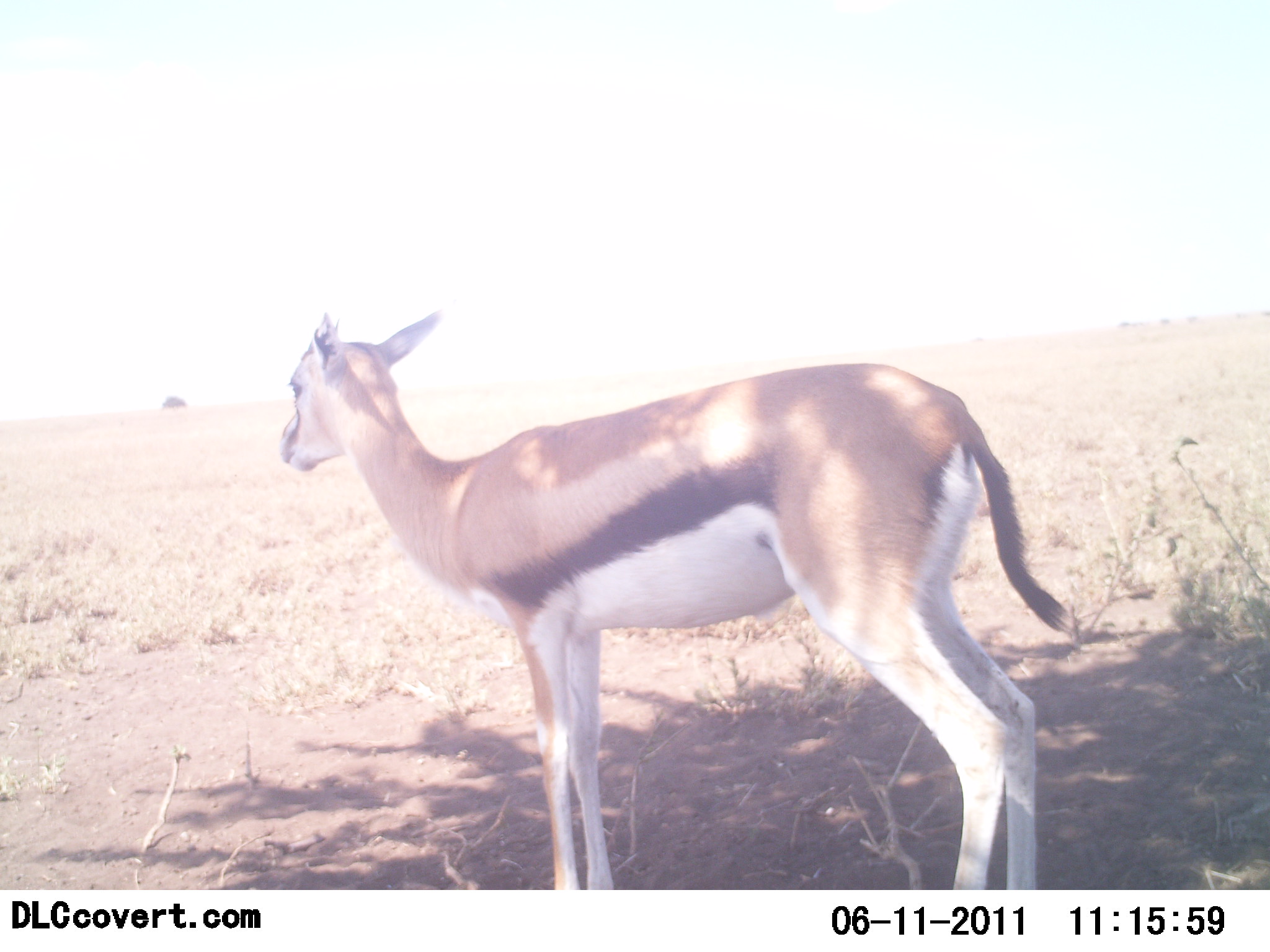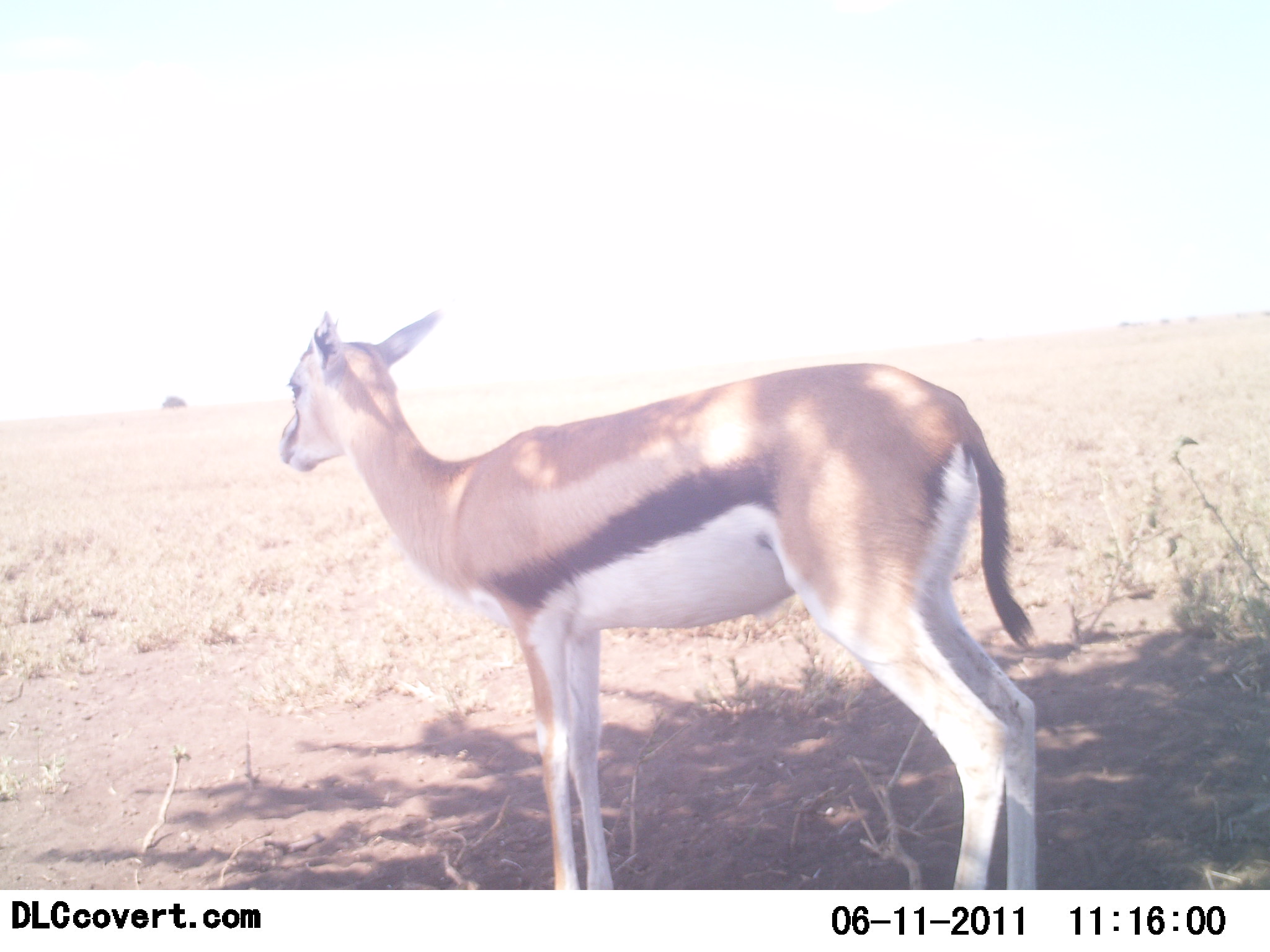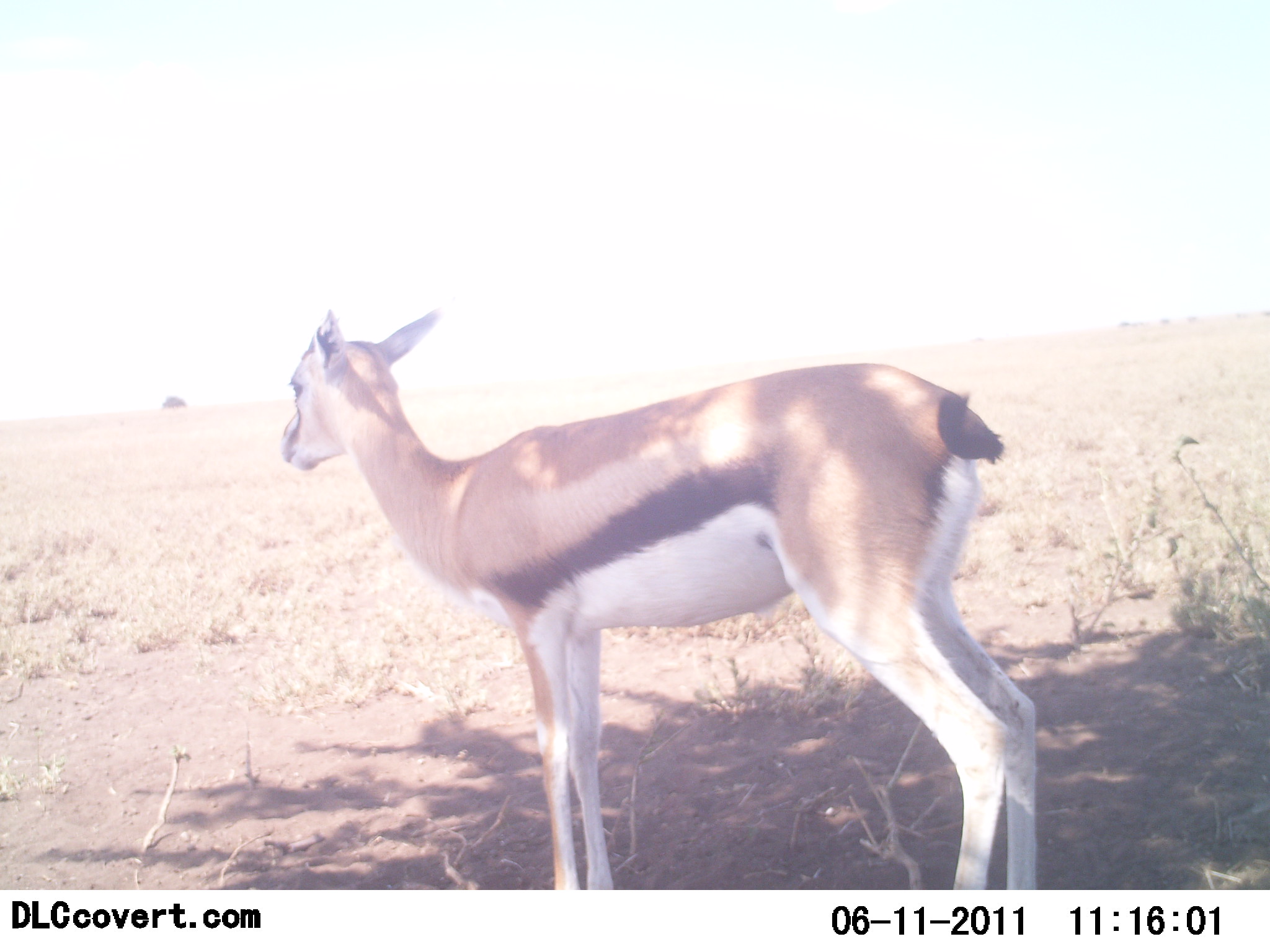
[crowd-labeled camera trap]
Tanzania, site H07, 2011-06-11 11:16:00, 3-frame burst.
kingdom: Animalia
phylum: Chordata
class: Mammalia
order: Artiodactyla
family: Bovidae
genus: Eudorcas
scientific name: Eudorcas thomsonii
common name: thomson's gazelle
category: gazellethomsons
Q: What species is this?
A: Gazellethomsons (thomson's gazelle) (Eudorcas thomsonii).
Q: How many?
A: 1.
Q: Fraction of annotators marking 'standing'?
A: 100%.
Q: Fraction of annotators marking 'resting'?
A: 0%.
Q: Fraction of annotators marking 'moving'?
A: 0%.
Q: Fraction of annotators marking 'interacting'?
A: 0%.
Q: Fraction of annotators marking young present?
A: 0%.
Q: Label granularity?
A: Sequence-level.